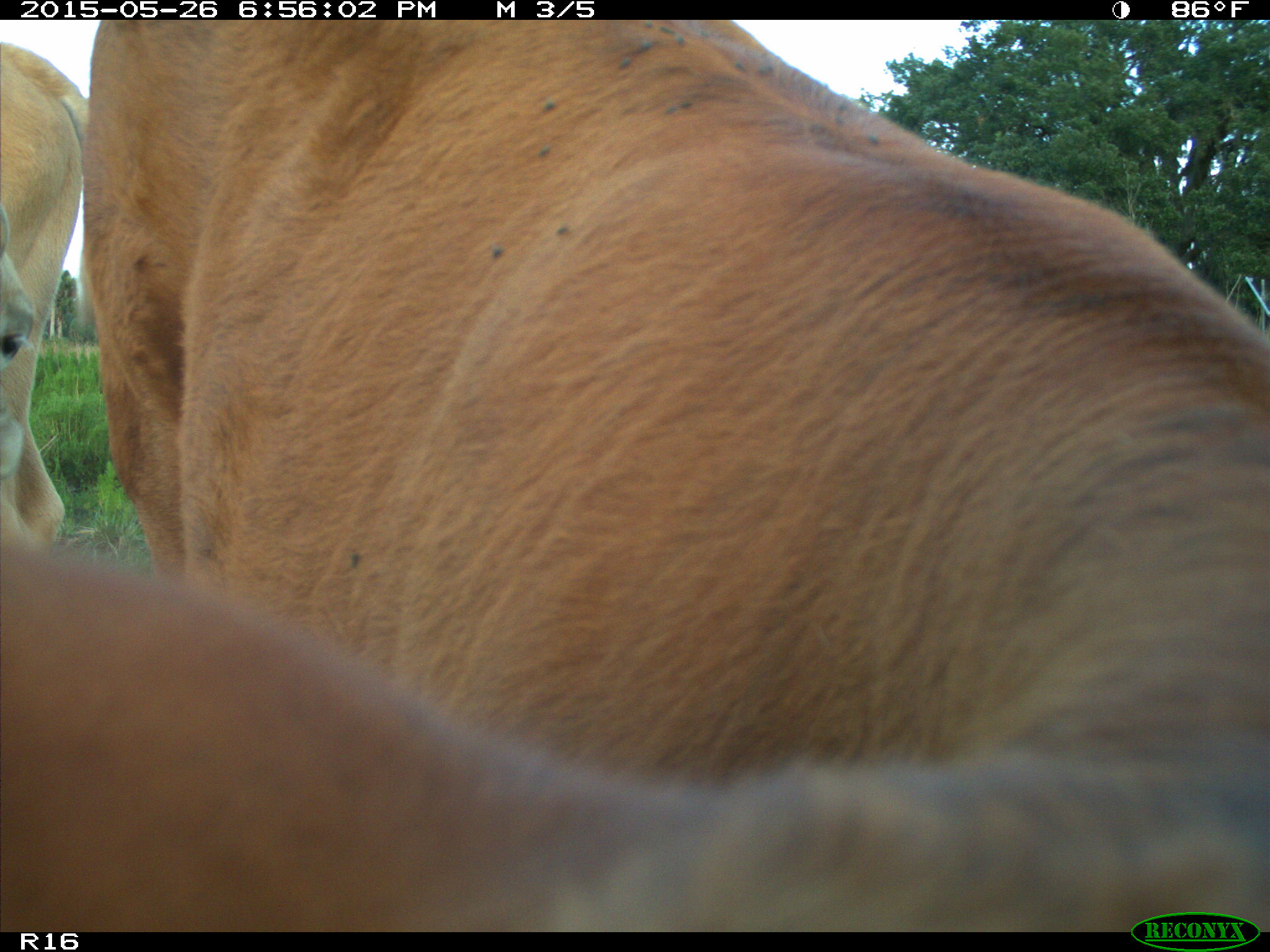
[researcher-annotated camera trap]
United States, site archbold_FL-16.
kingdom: Animalia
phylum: Chordata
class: Mammalia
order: Artiodactyla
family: Bovidae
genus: Bos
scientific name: Bos taurus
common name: domestic cow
Bos taurus (domestic cow).